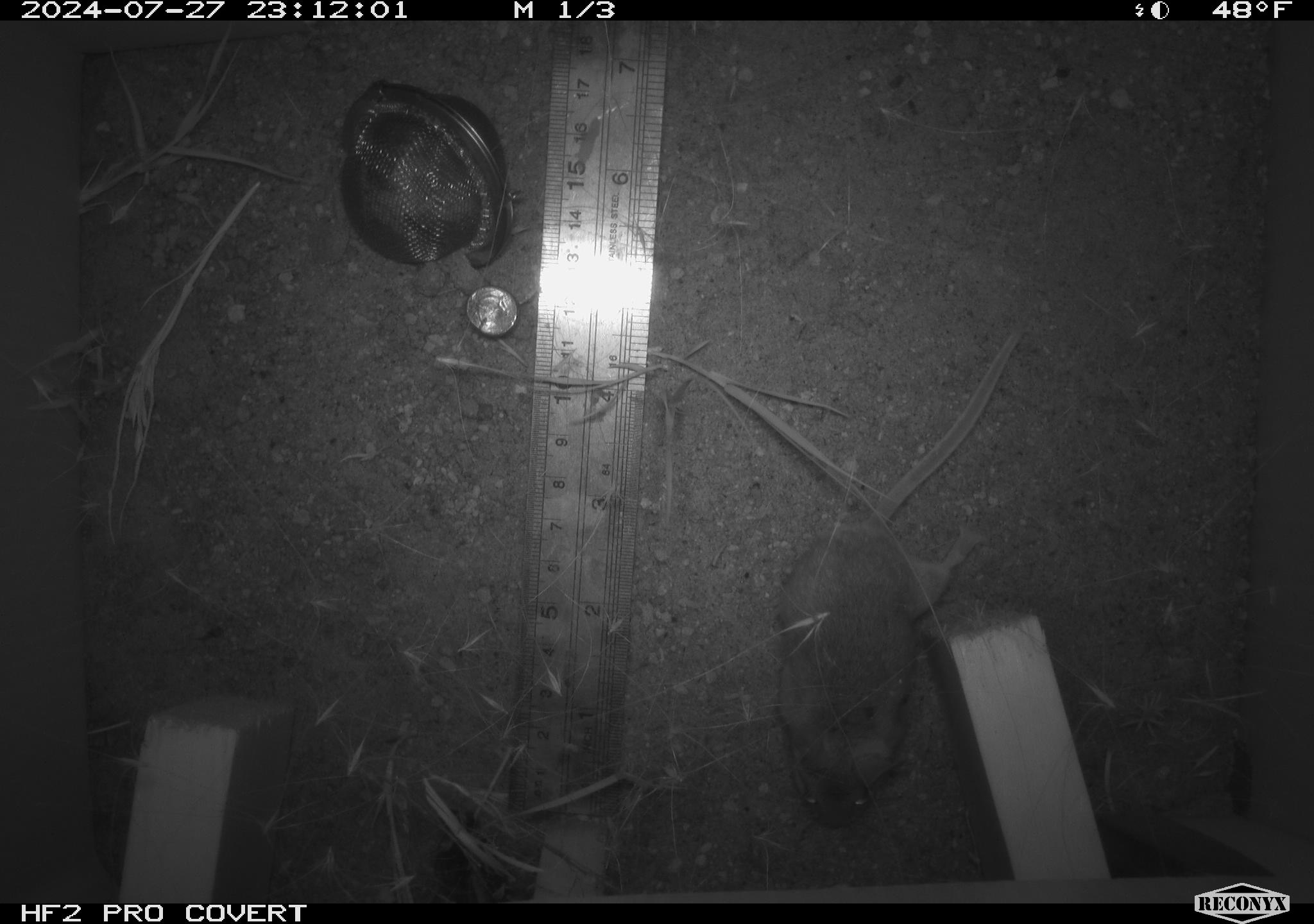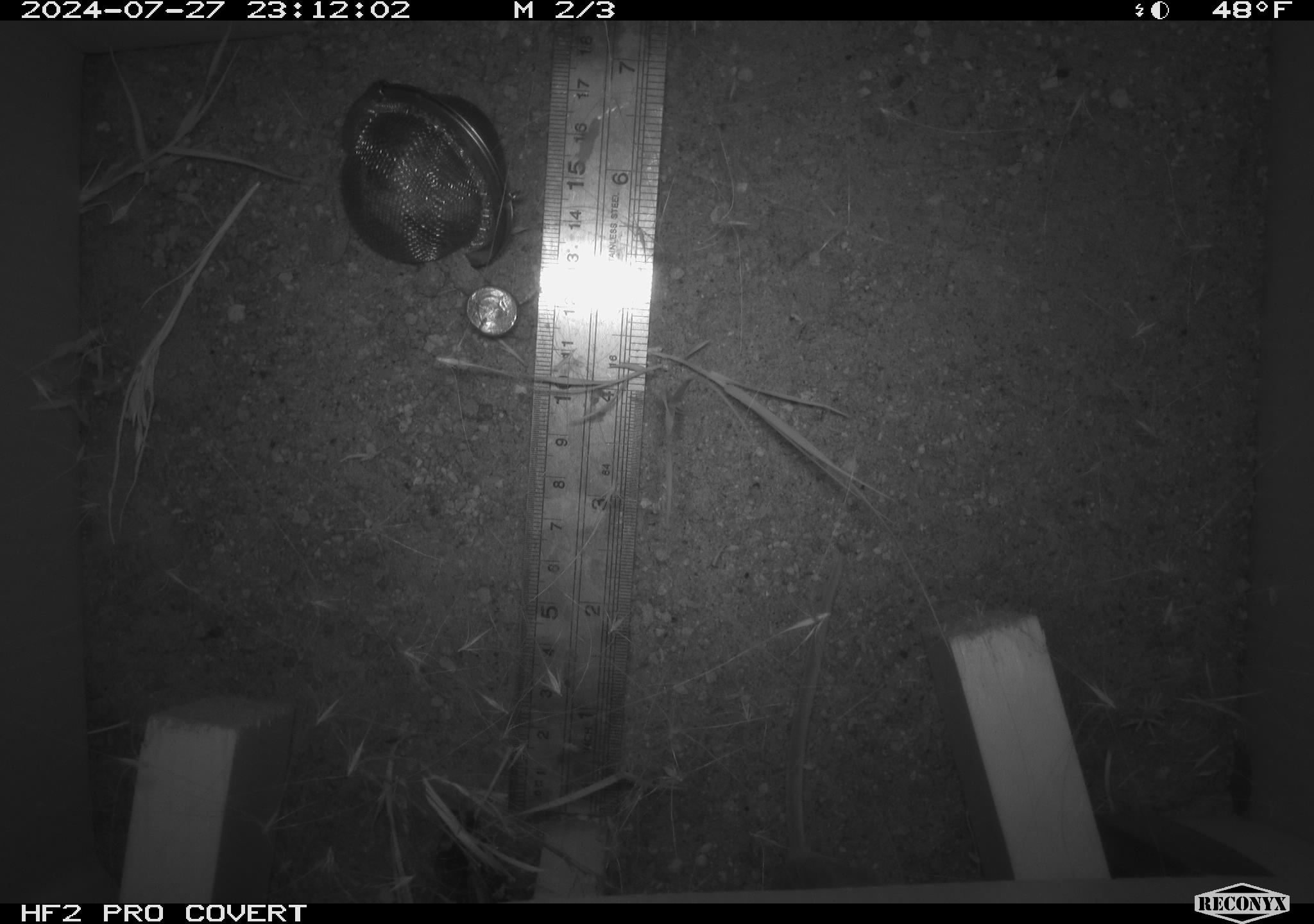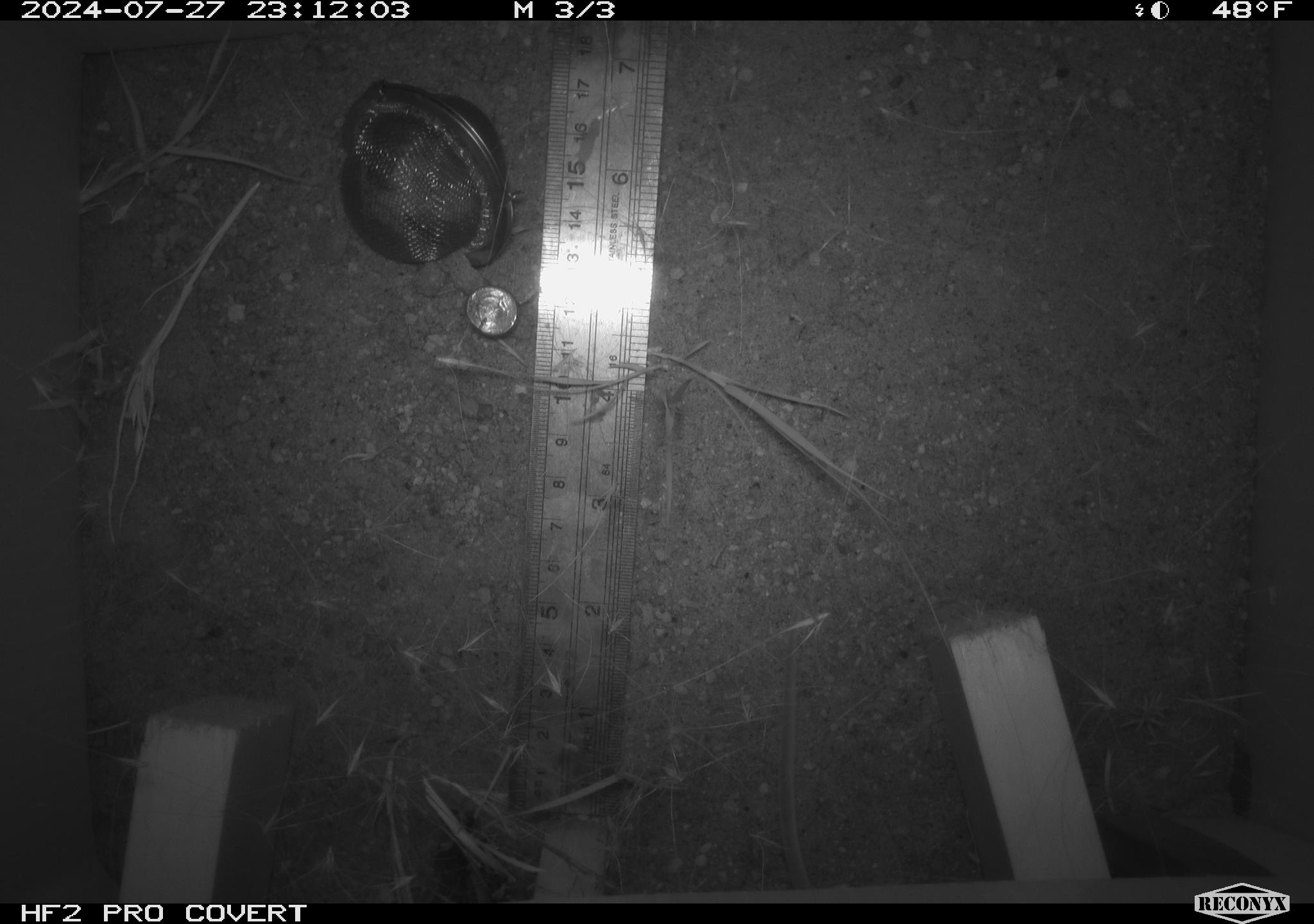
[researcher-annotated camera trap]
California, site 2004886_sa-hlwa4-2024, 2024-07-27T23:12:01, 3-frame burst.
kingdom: Animalia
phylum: Chordata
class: Mammalia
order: Rodentia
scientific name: Rodentia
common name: rodent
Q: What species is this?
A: Rodent (Rodentia).